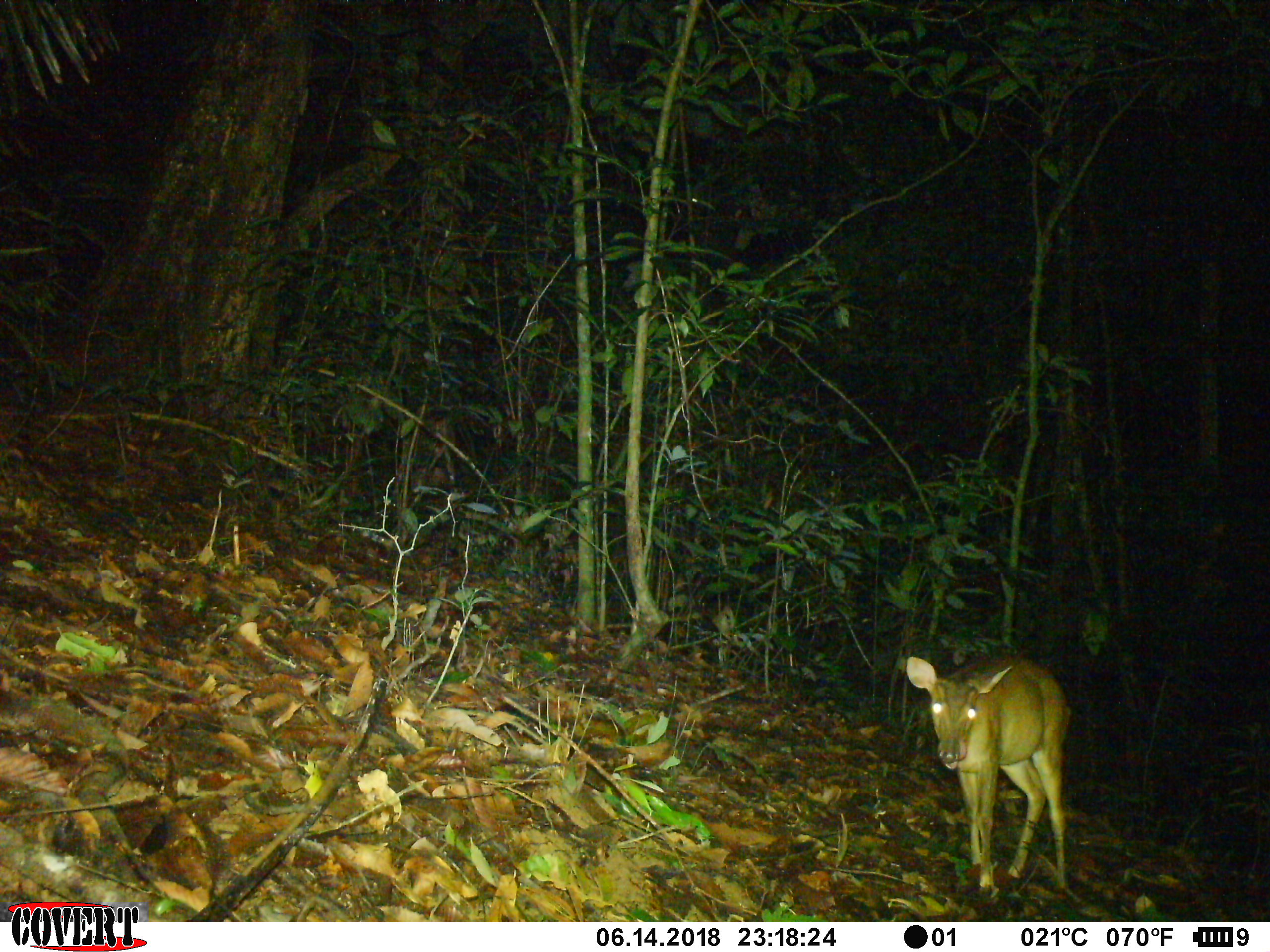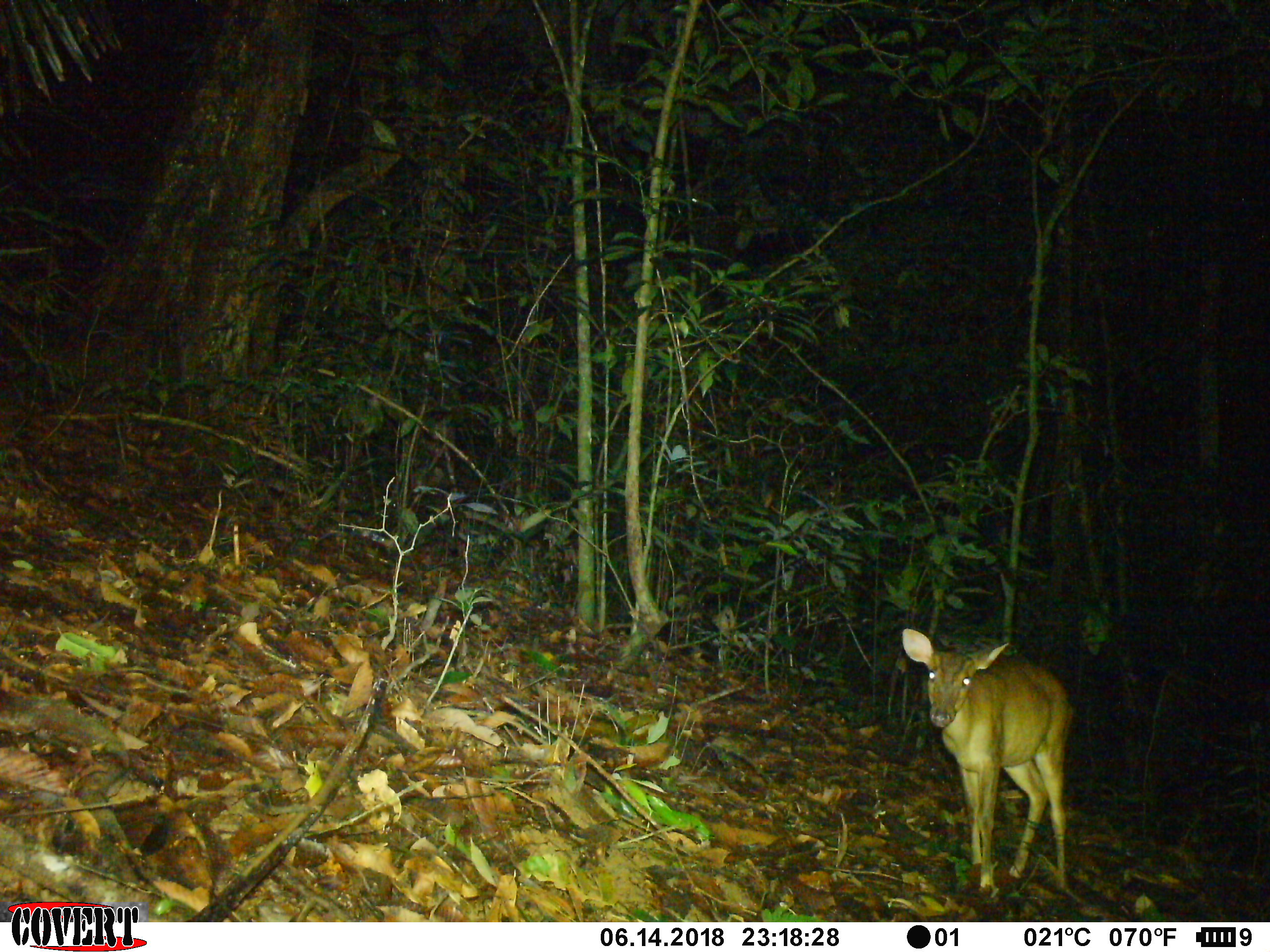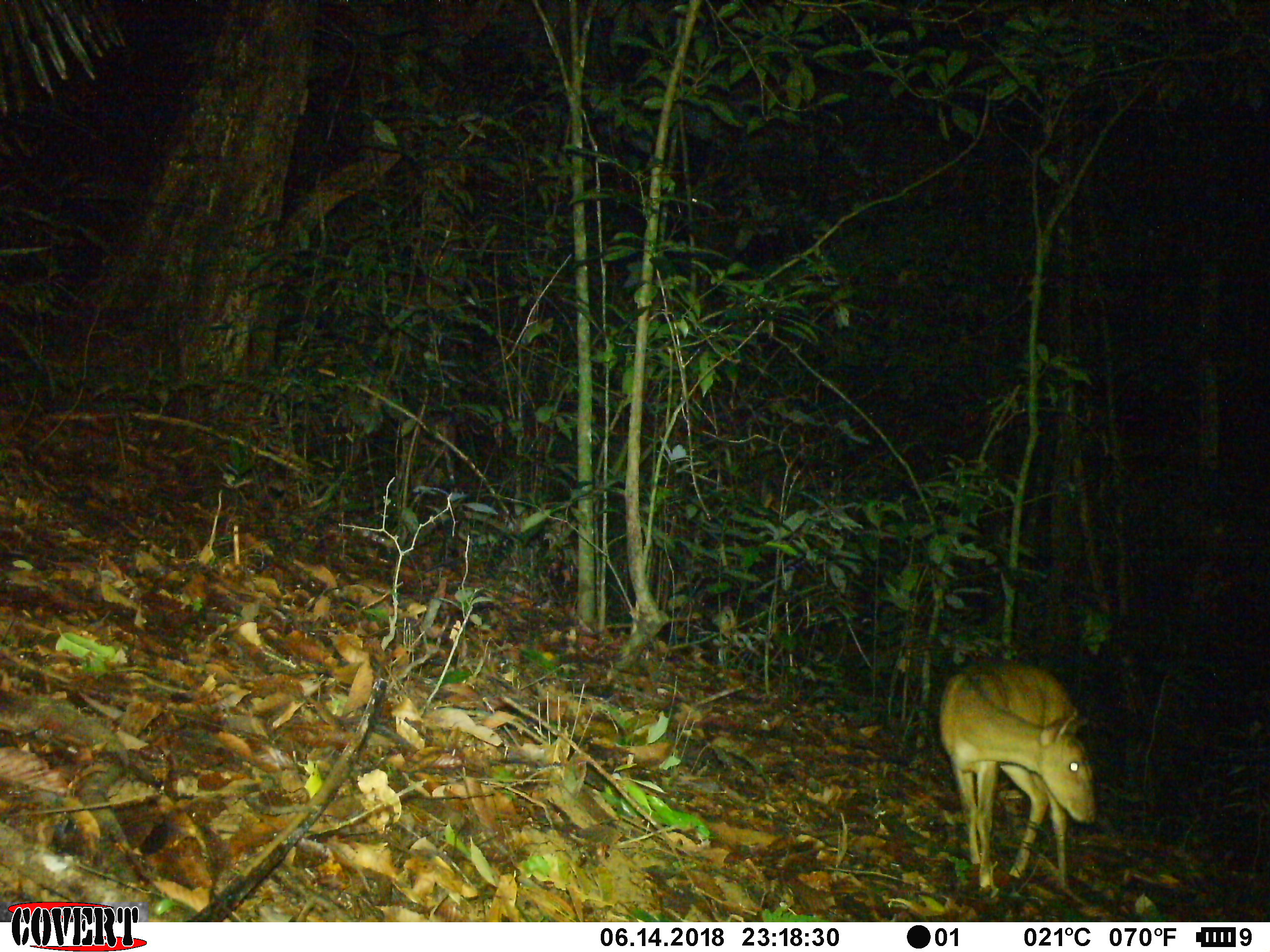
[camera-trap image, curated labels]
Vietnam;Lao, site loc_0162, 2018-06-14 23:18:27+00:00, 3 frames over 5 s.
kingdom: Animalia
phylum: Chordata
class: Mammalia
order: Artiodactyla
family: Cervidae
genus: Muntiacus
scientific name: Muntiacus vuquangensis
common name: large-antlered muntjac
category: large antlered muntjac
Large antlered muntjac (large-antlered muntjac) (Muntiacus vuquangensis). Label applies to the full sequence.